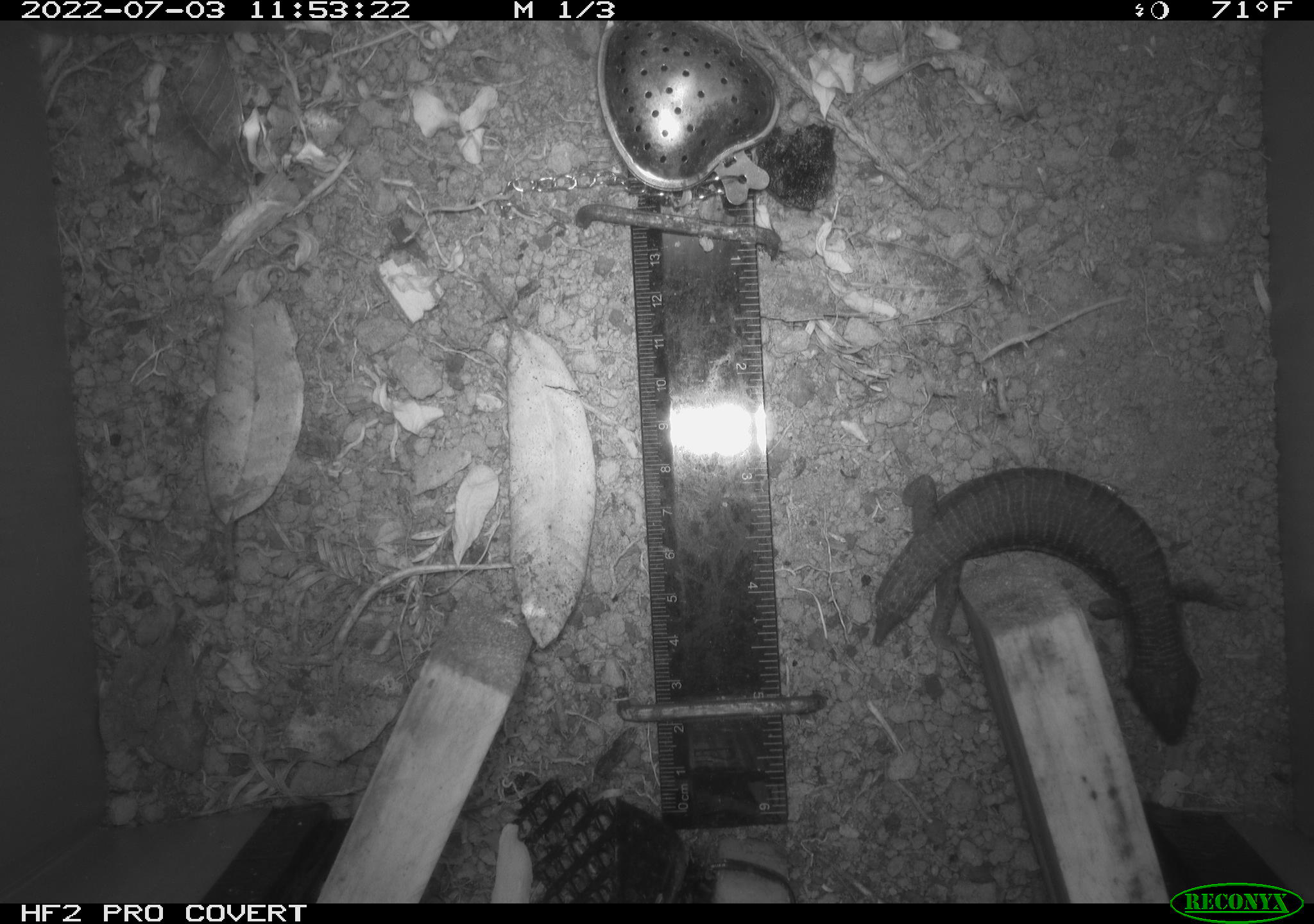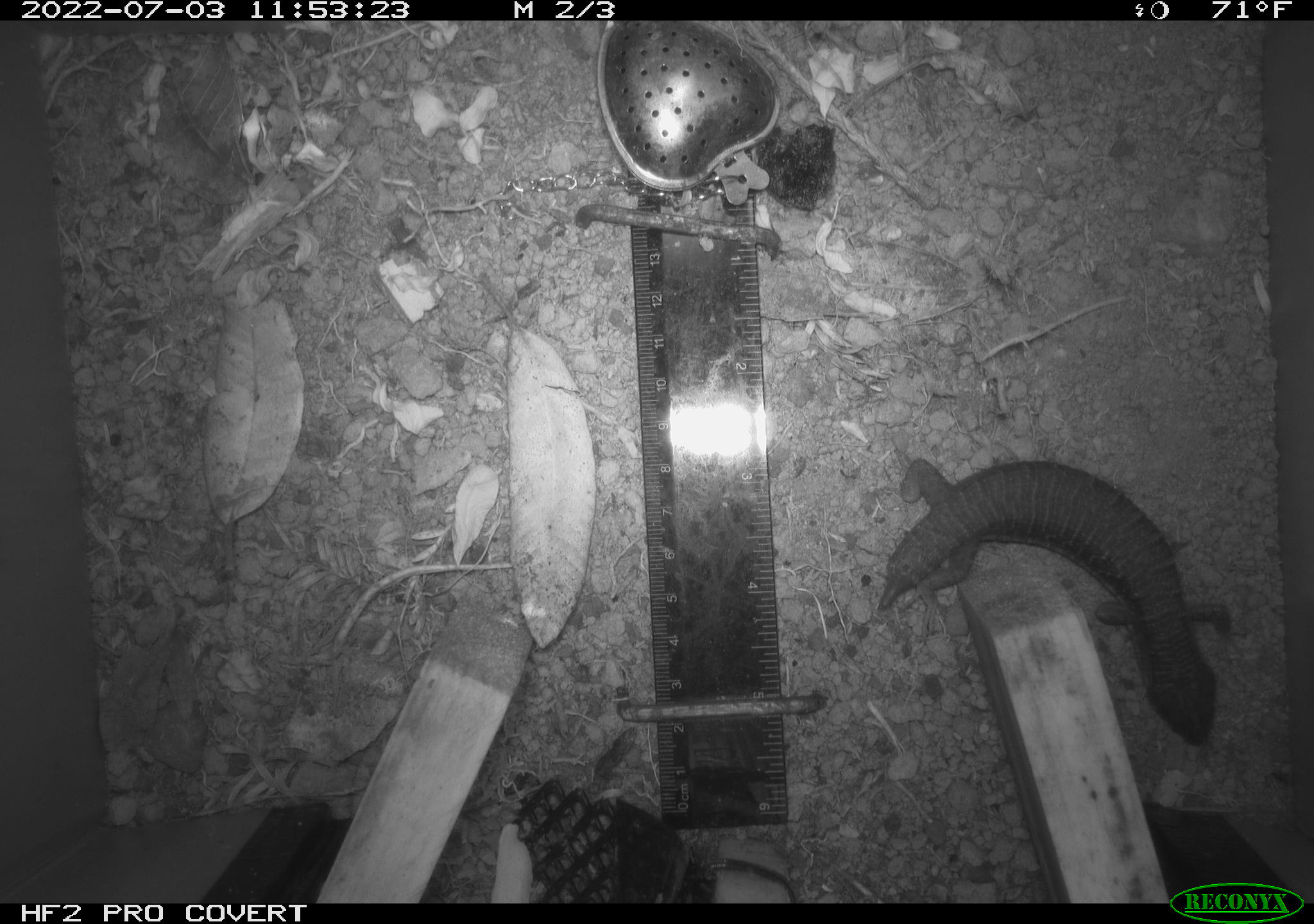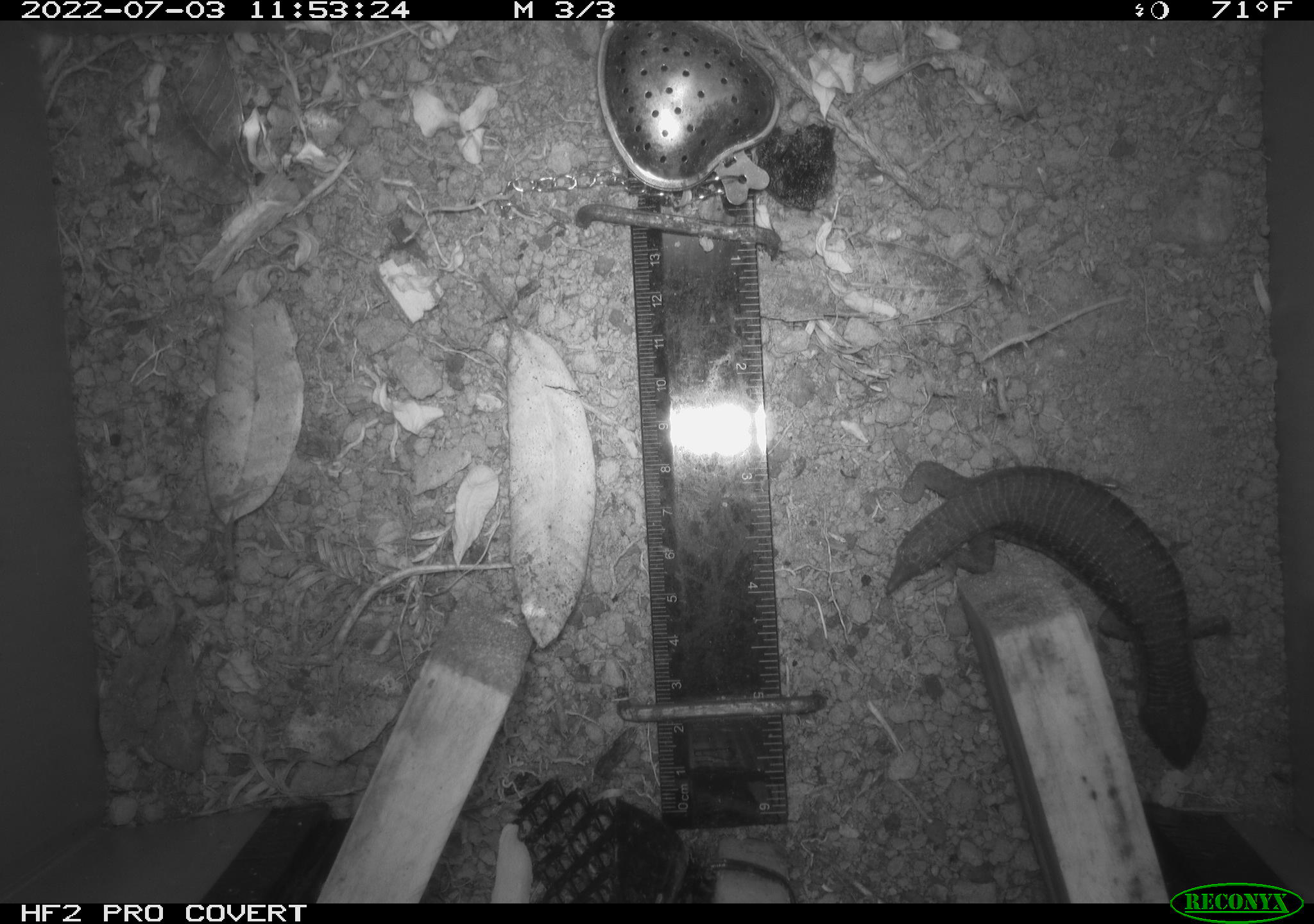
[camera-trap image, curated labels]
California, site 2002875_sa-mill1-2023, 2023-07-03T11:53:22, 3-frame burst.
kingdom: Animalia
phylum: Chordata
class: Reptilia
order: Squamata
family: Anguidae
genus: Elgaria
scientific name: Elgaria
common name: alligator lizards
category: elgaria species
Elgaria species (alligator lizards) (Elgaria).